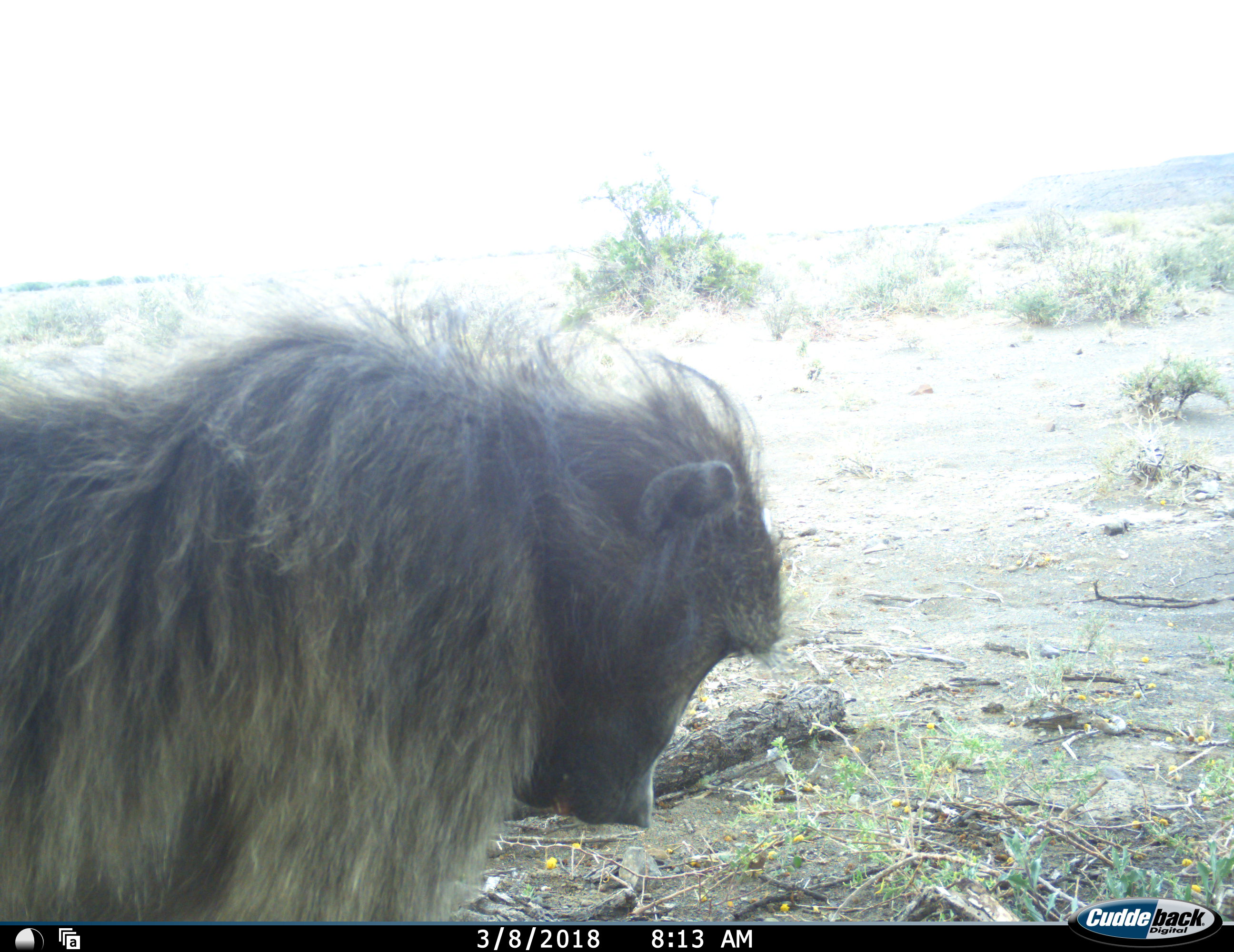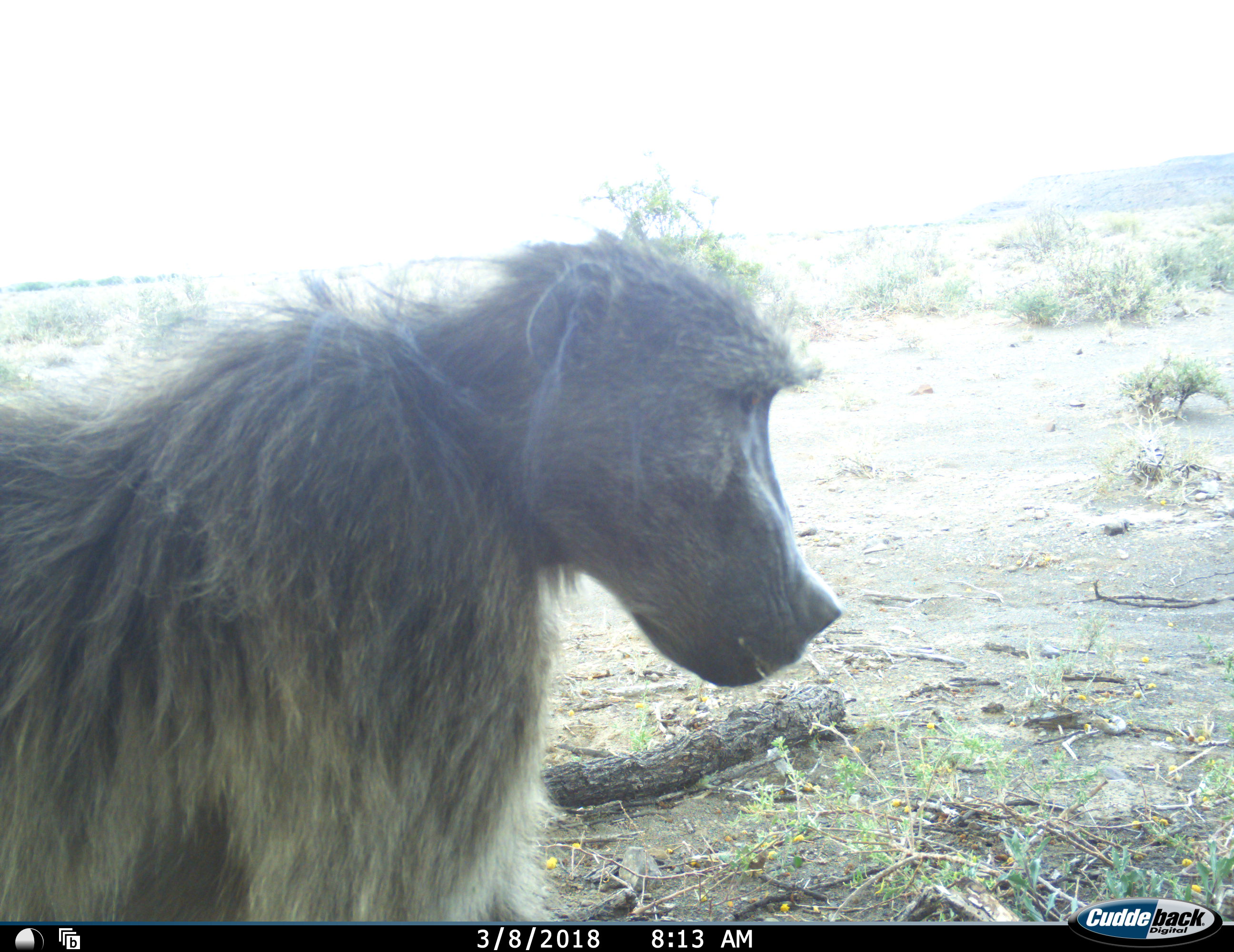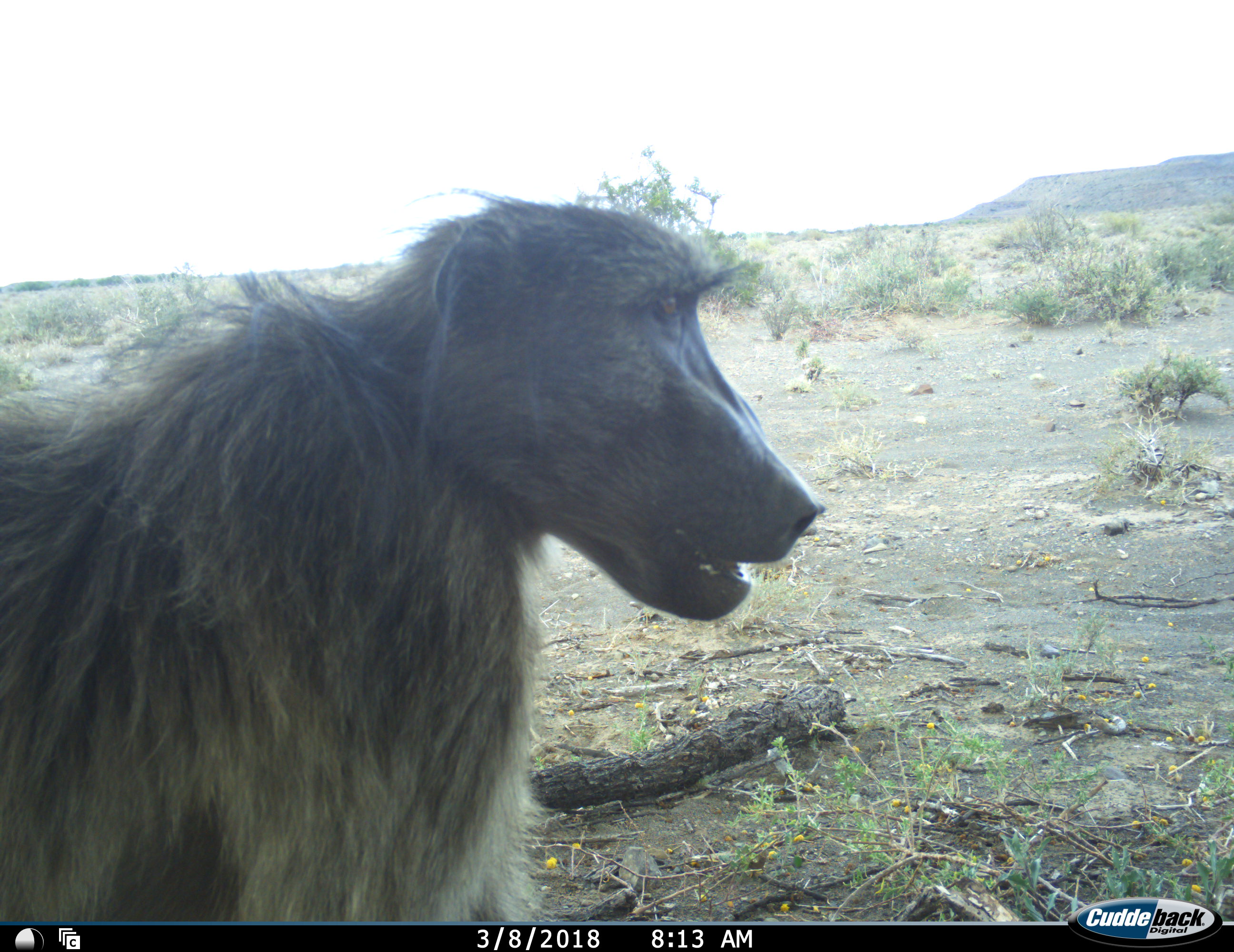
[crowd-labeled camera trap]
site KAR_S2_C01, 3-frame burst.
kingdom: Animalia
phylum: Chordata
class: Mammalia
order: Primates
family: Cercopithecidae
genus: Papio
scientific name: Papio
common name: baboon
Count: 1.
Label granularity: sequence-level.